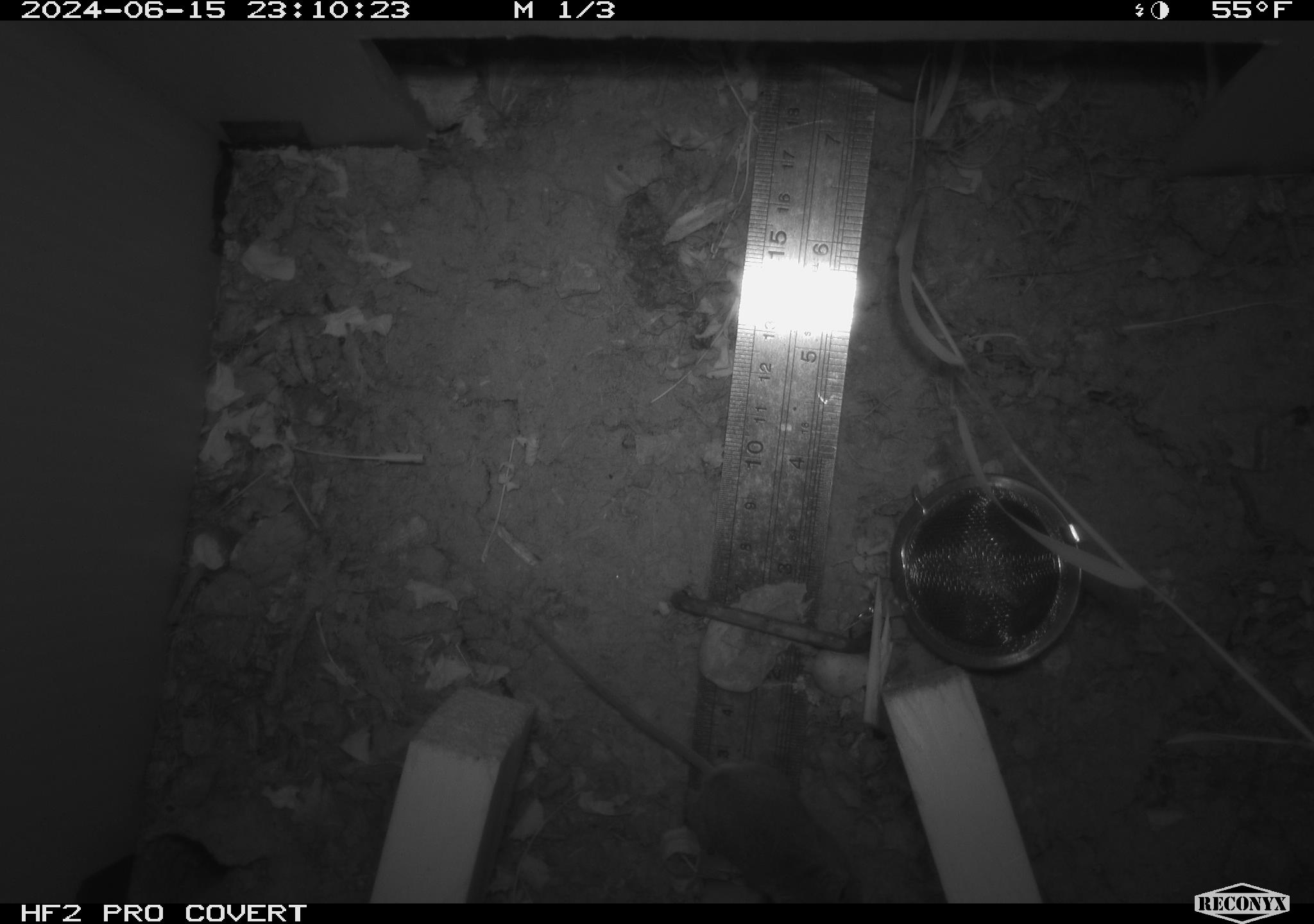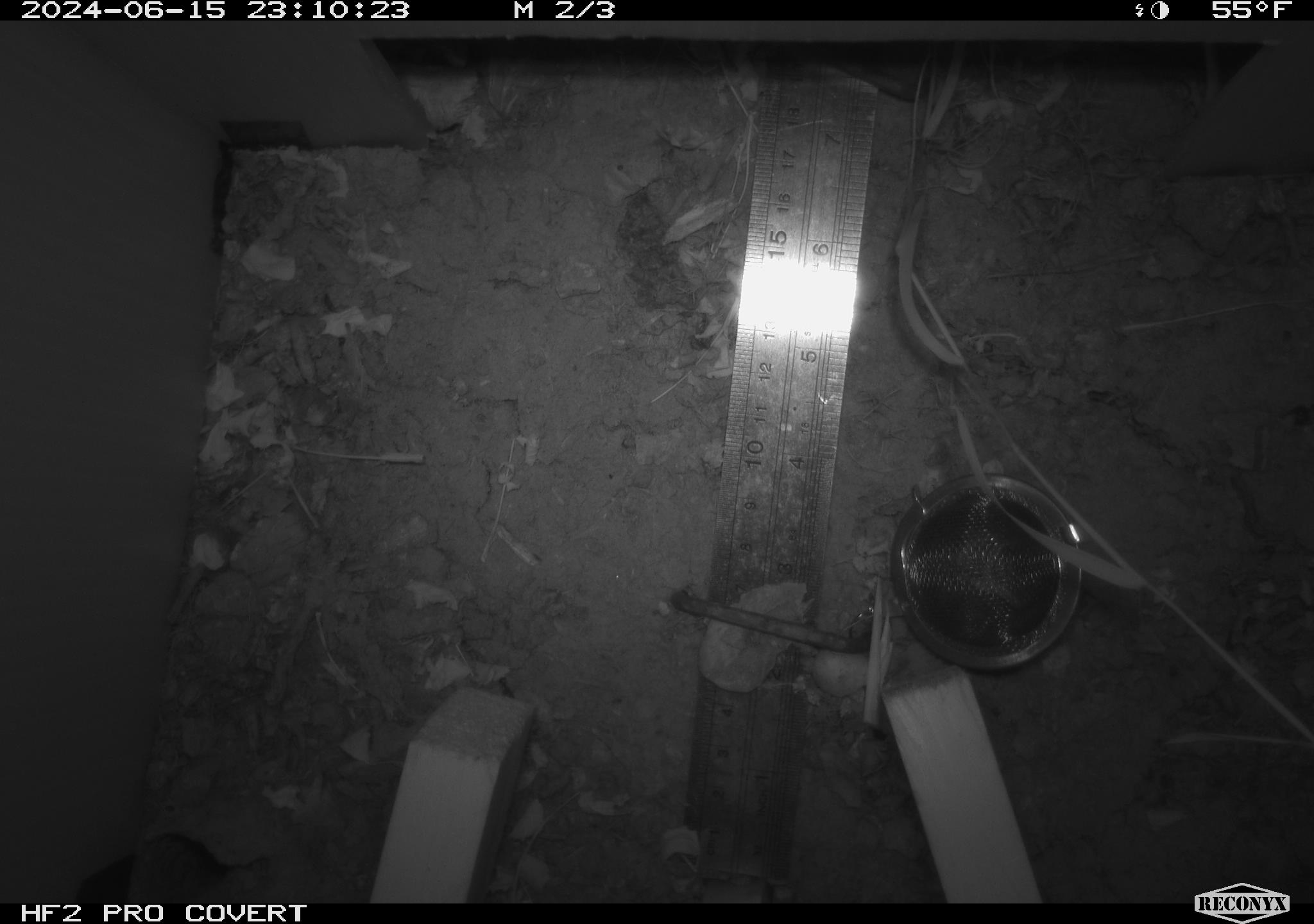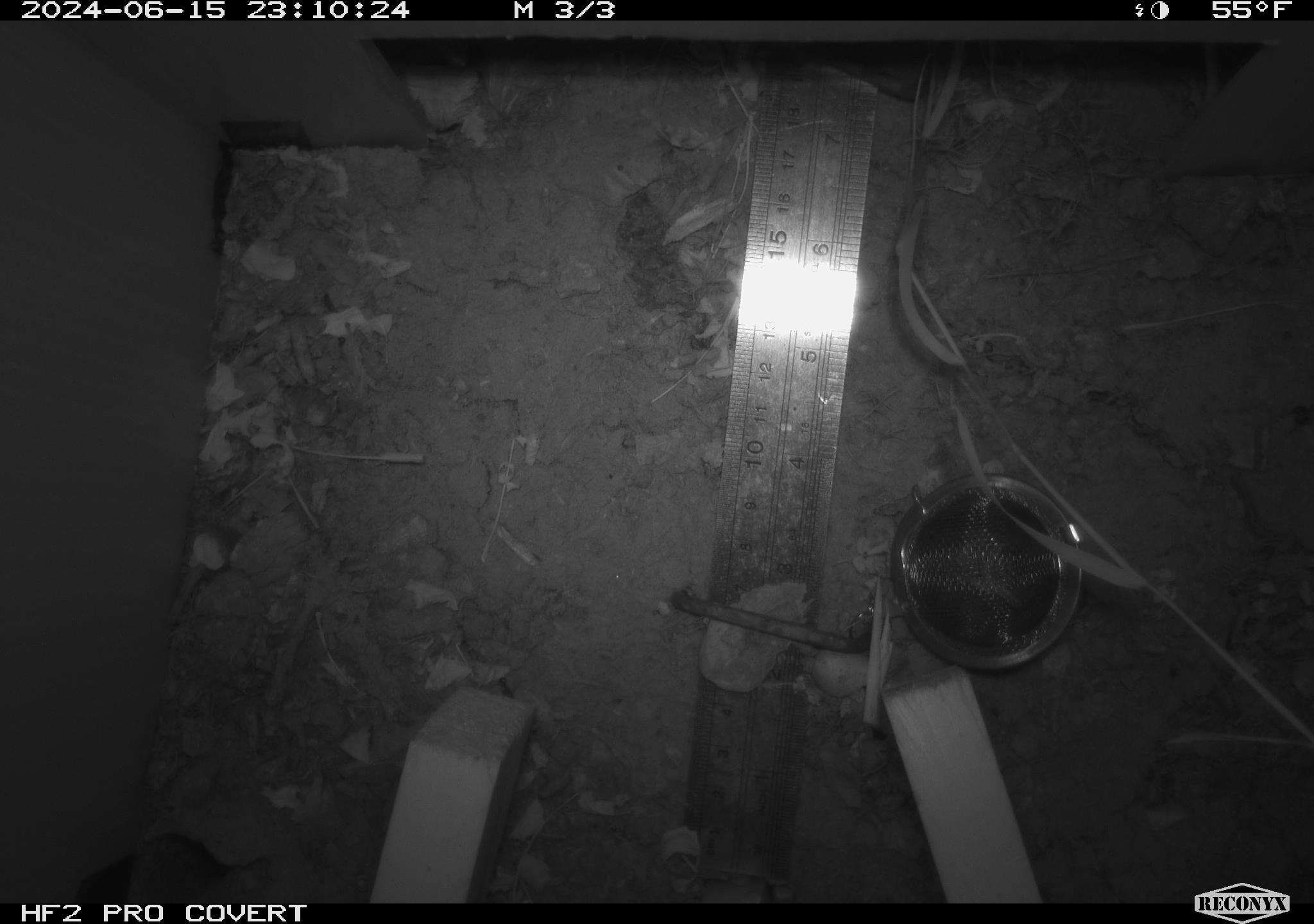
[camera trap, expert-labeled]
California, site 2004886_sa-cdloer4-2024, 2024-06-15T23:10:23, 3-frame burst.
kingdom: Animalia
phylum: Chordata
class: Mammalia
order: Rodentia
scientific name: Rodentia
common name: rodent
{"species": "rodent (Rodentia)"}